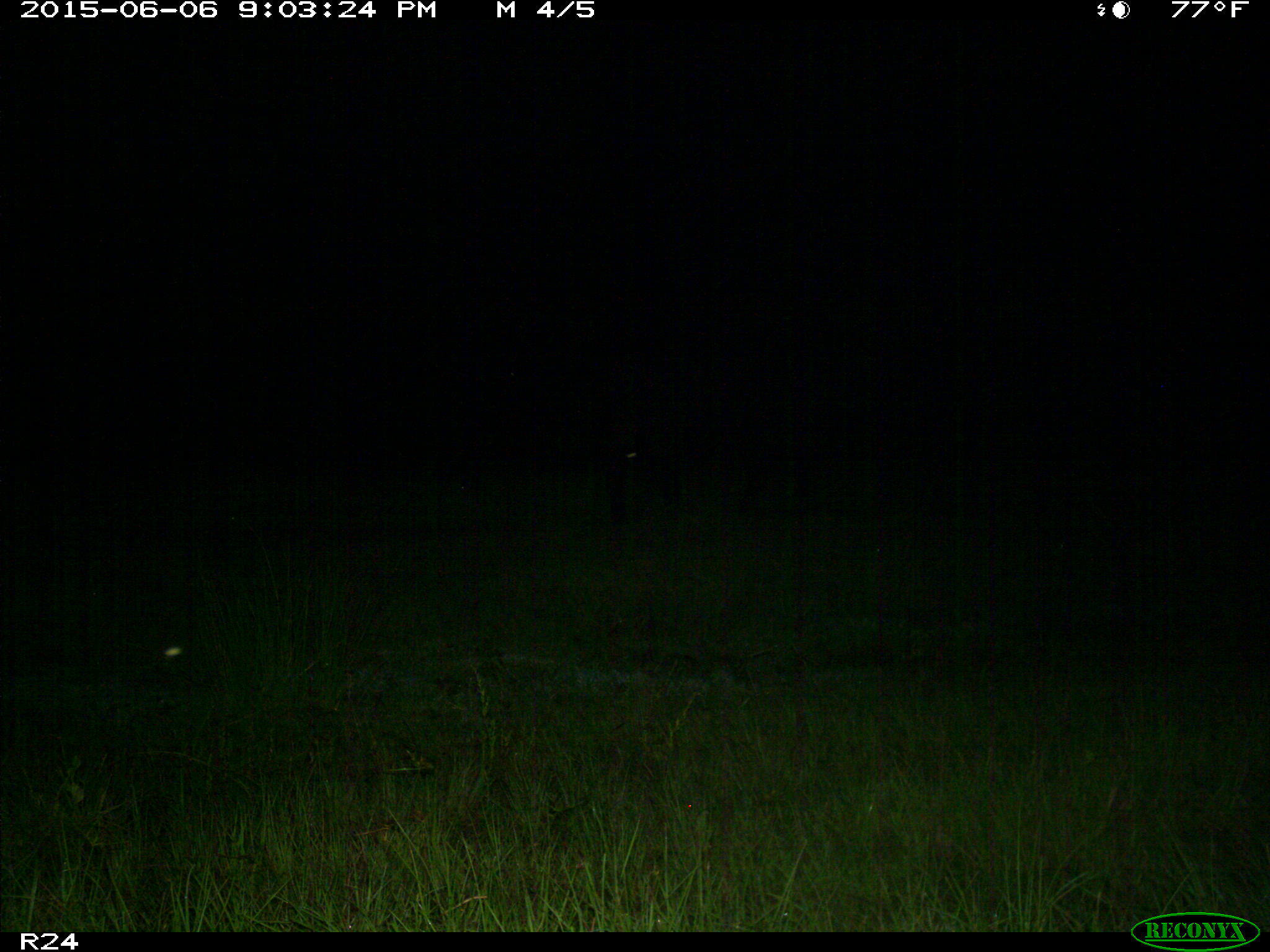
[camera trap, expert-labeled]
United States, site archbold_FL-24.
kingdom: Animalia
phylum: Chordata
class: Mammalia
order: Artiodactyla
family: Bovidae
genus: Bos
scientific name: Bos taurus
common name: domestic cow